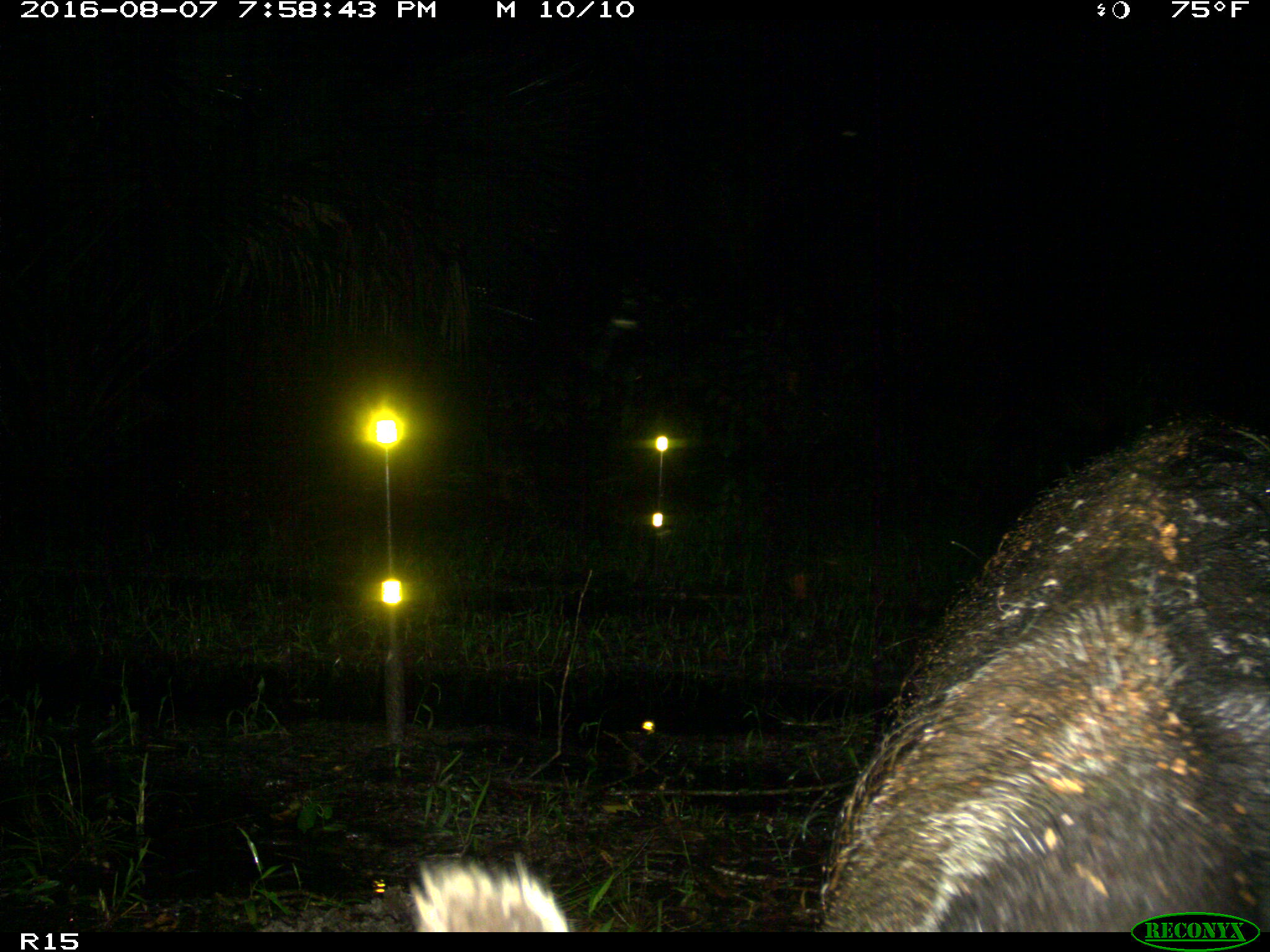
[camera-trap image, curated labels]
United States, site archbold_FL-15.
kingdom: Animalia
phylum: Chordata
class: Mammalia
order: Artiodactyla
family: Suidae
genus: Sus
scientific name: Sus scrofa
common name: wild boar